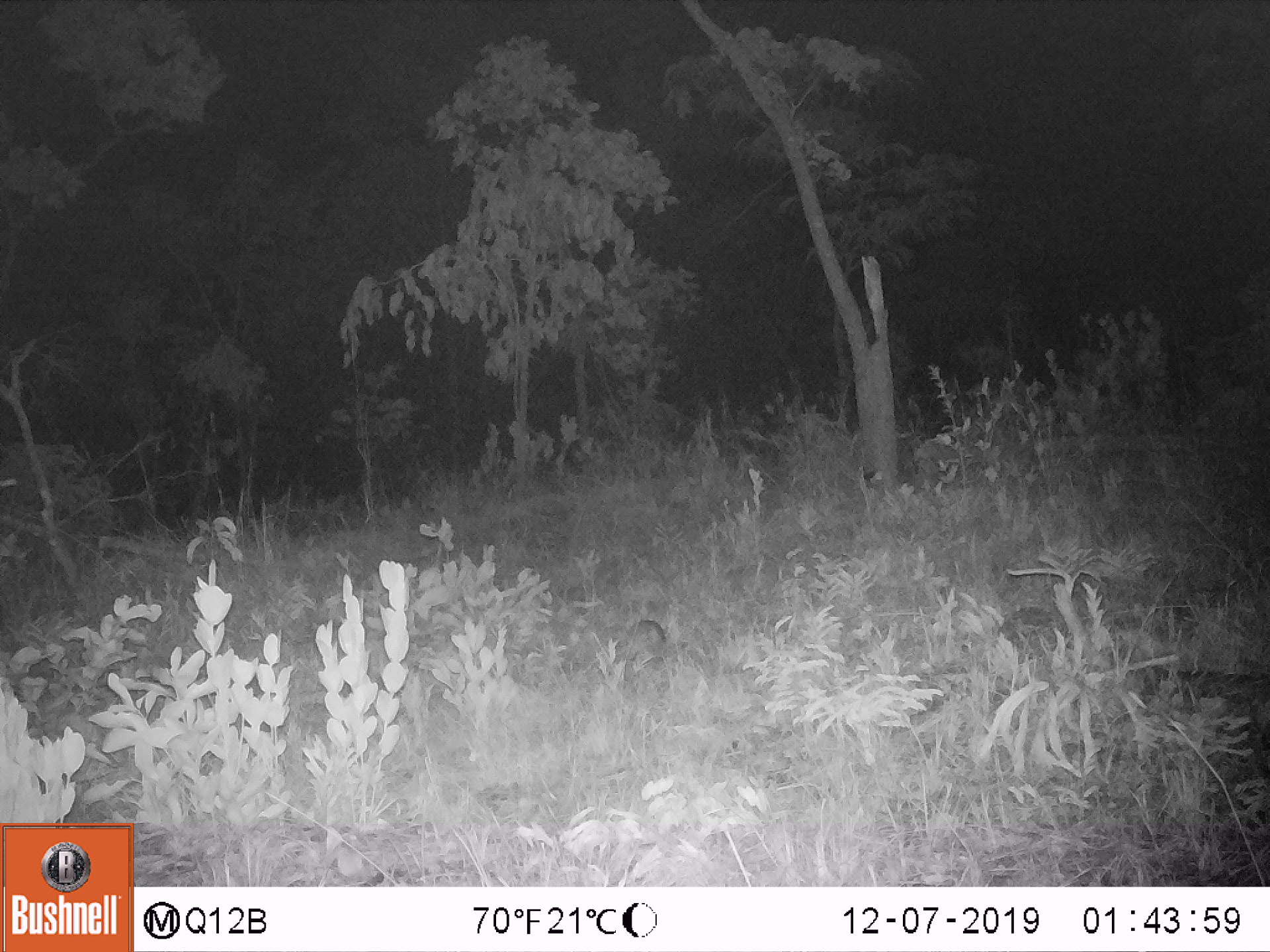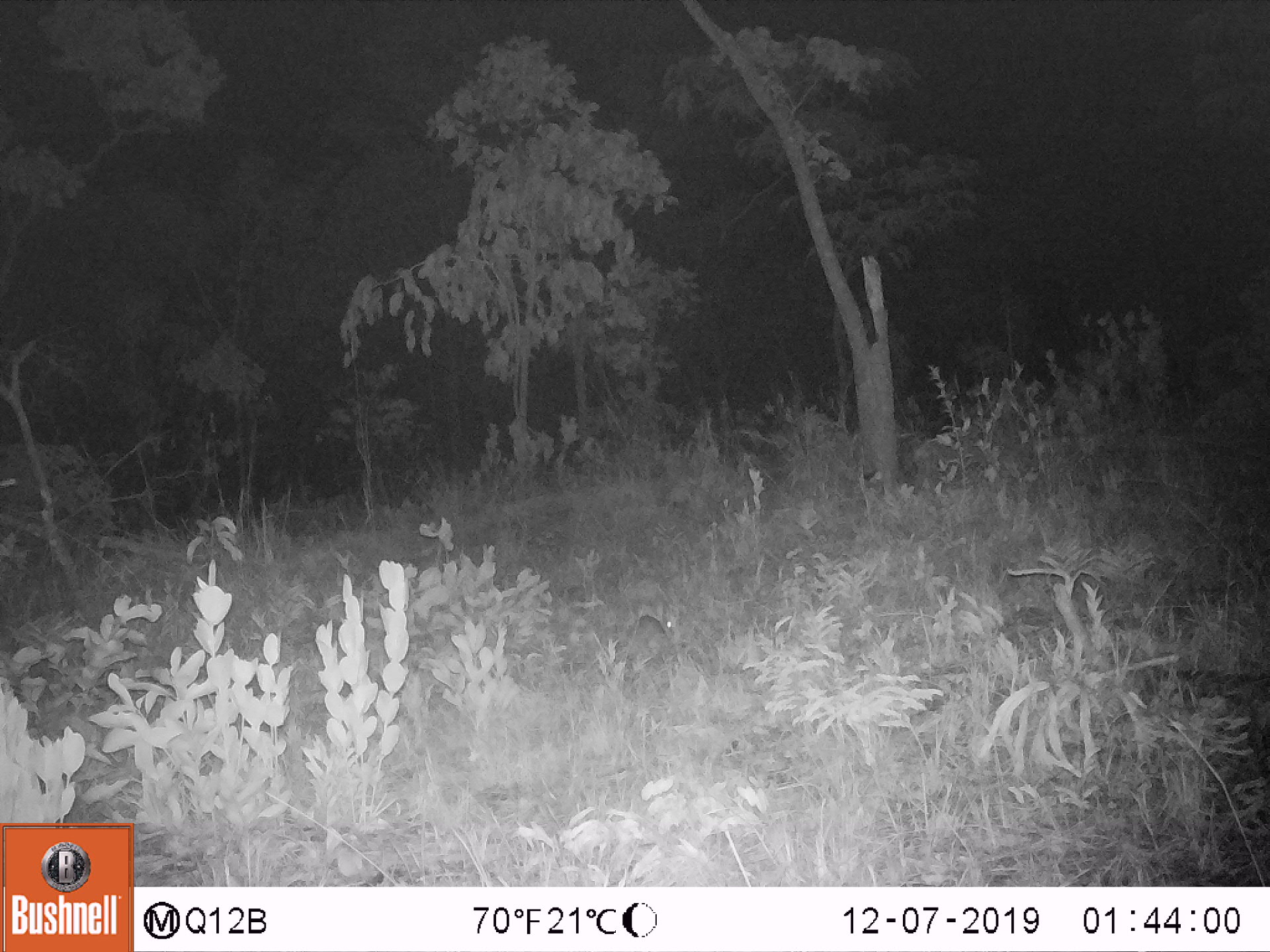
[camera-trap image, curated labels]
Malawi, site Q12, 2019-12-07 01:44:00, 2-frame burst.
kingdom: Animalia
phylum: Chordata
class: Mammalia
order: Lagomorpha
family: Leporidae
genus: Lepus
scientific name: Lepus saxatilis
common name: scrub hare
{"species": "scrub hare (Lepus saxatilis)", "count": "1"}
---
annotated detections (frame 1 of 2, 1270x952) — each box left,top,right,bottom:
scrub hare: 602,621,671,665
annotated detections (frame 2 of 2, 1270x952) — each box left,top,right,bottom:
scrub hare: 607,609,676,670